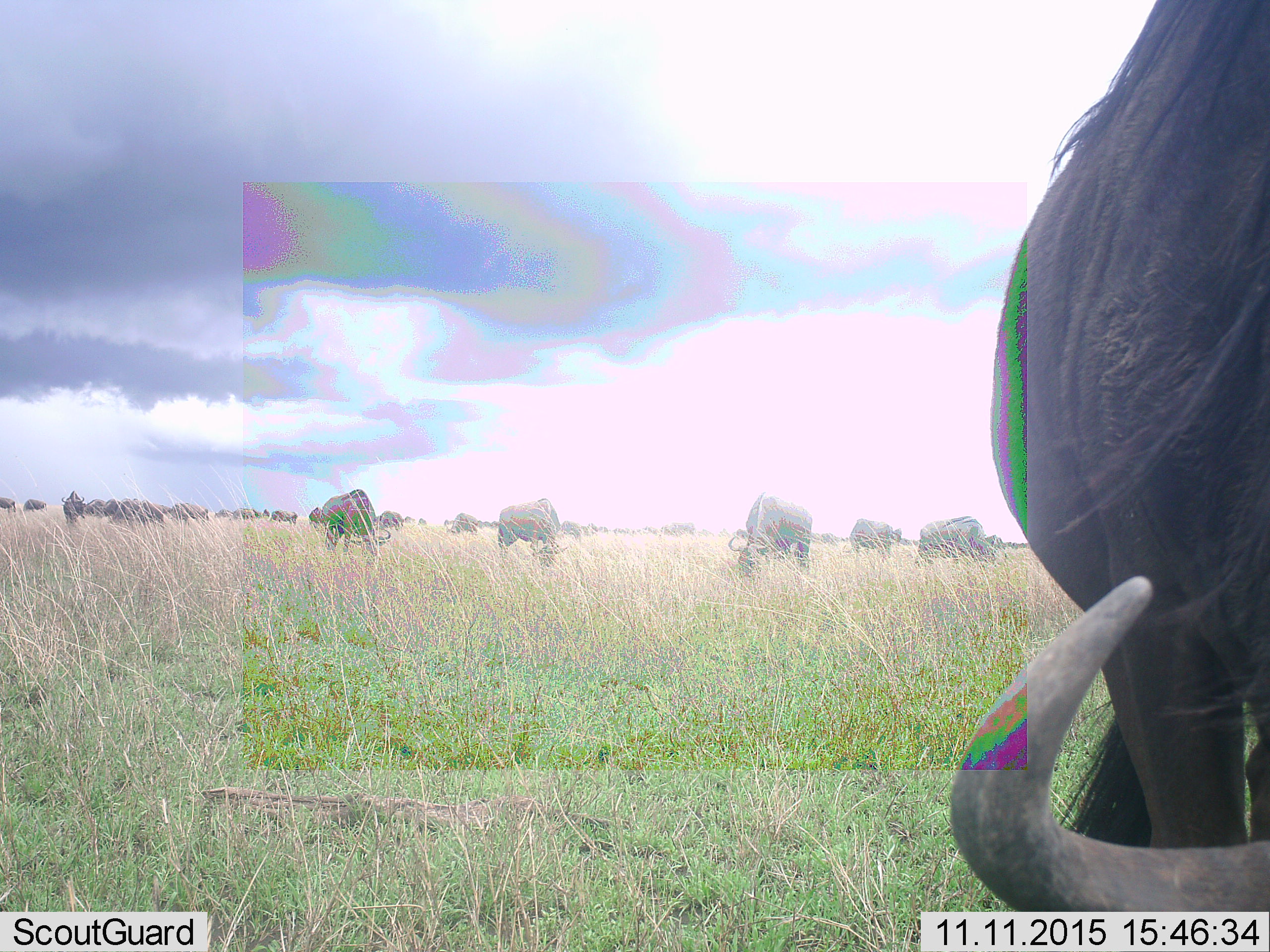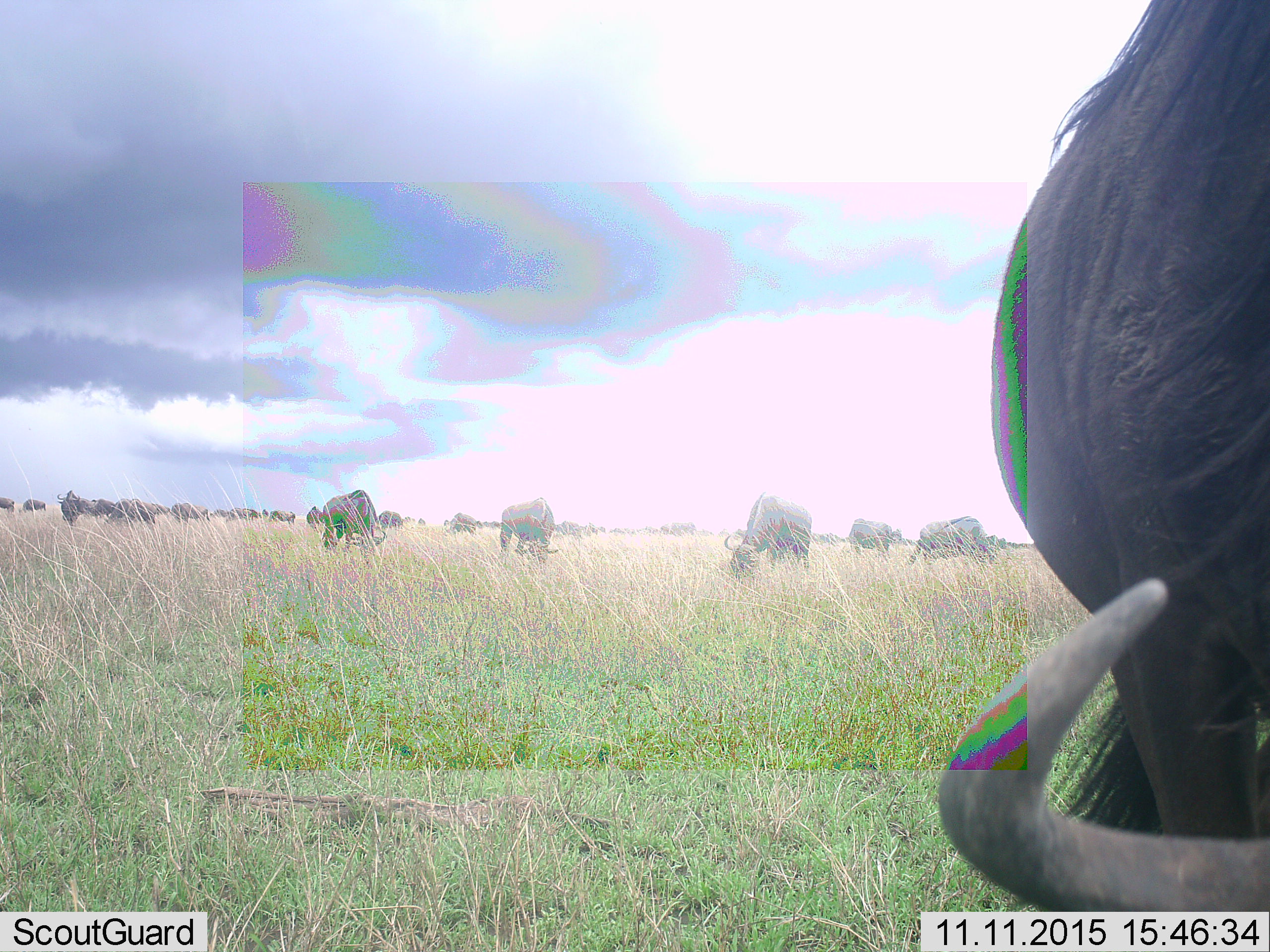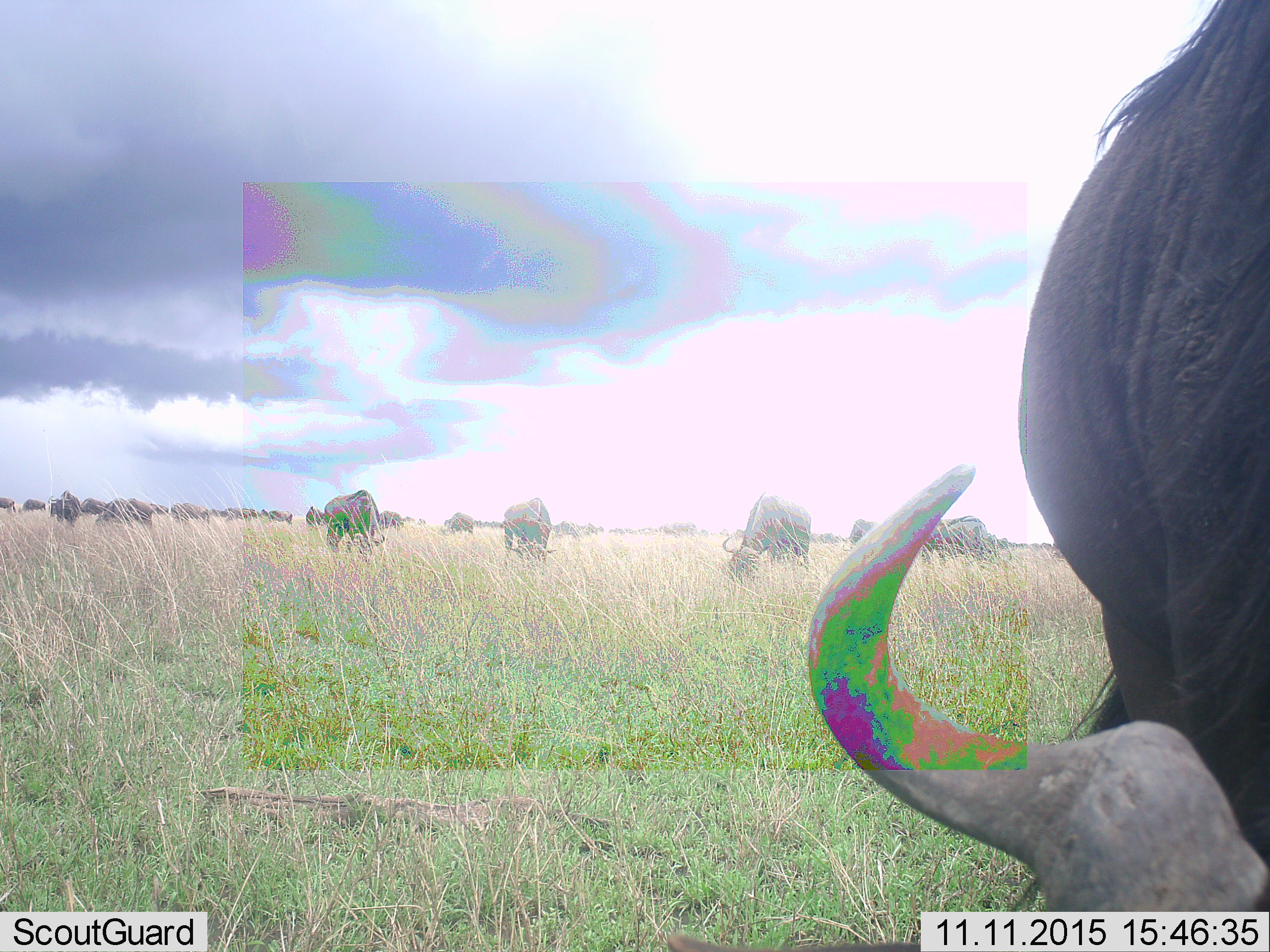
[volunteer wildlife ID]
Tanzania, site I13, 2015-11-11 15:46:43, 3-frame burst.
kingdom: Animalia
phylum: Chordata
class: Mammalia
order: Artiodactyla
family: Bovidae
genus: Connochaetes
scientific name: Connochaetes taurinus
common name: blue wildebeest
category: wildebeest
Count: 11-50.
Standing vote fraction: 29%.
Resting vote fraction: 0%.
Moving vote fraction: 0%.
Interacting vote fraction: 0%.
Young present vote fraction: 0%.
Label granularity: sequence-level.